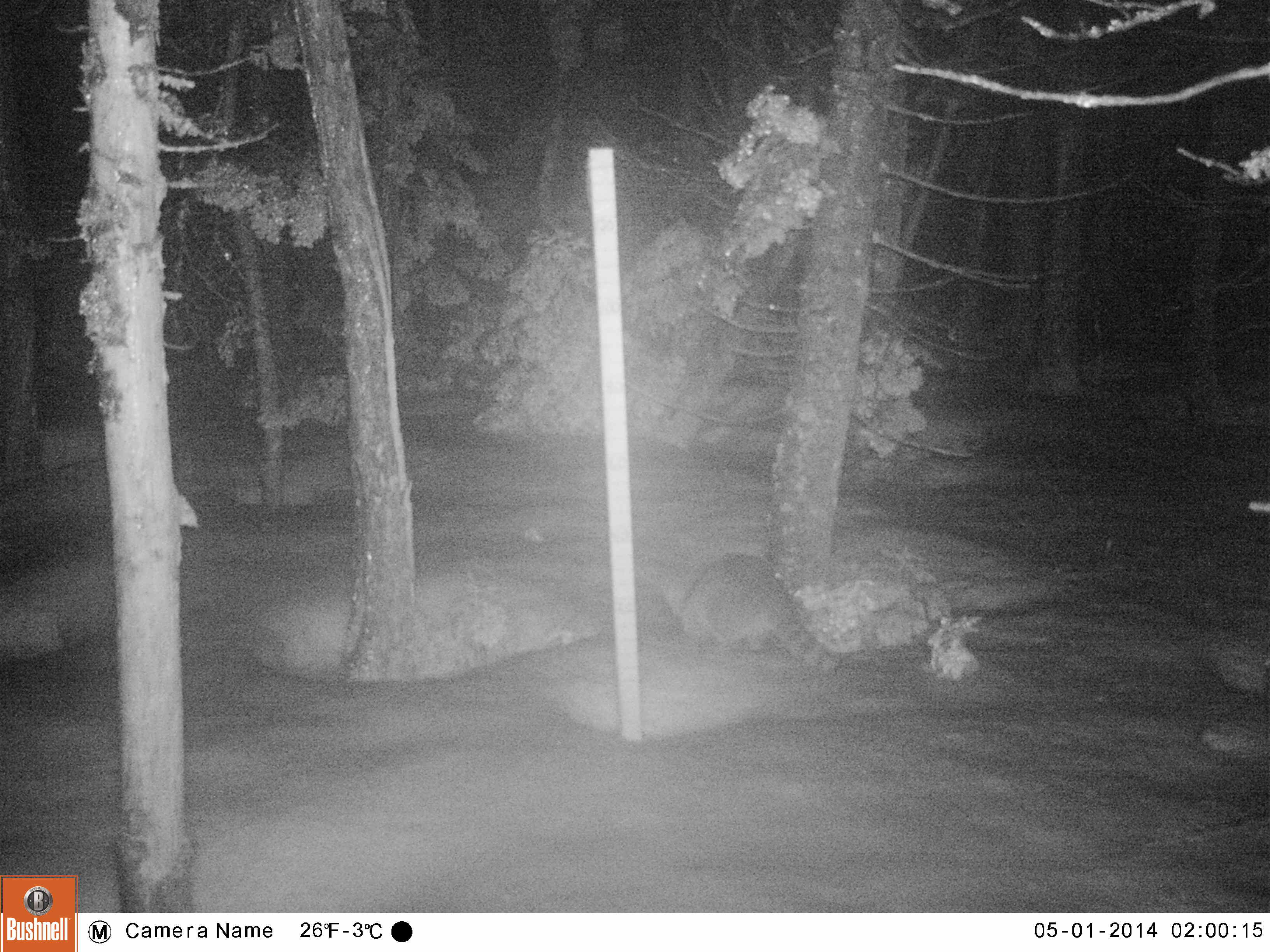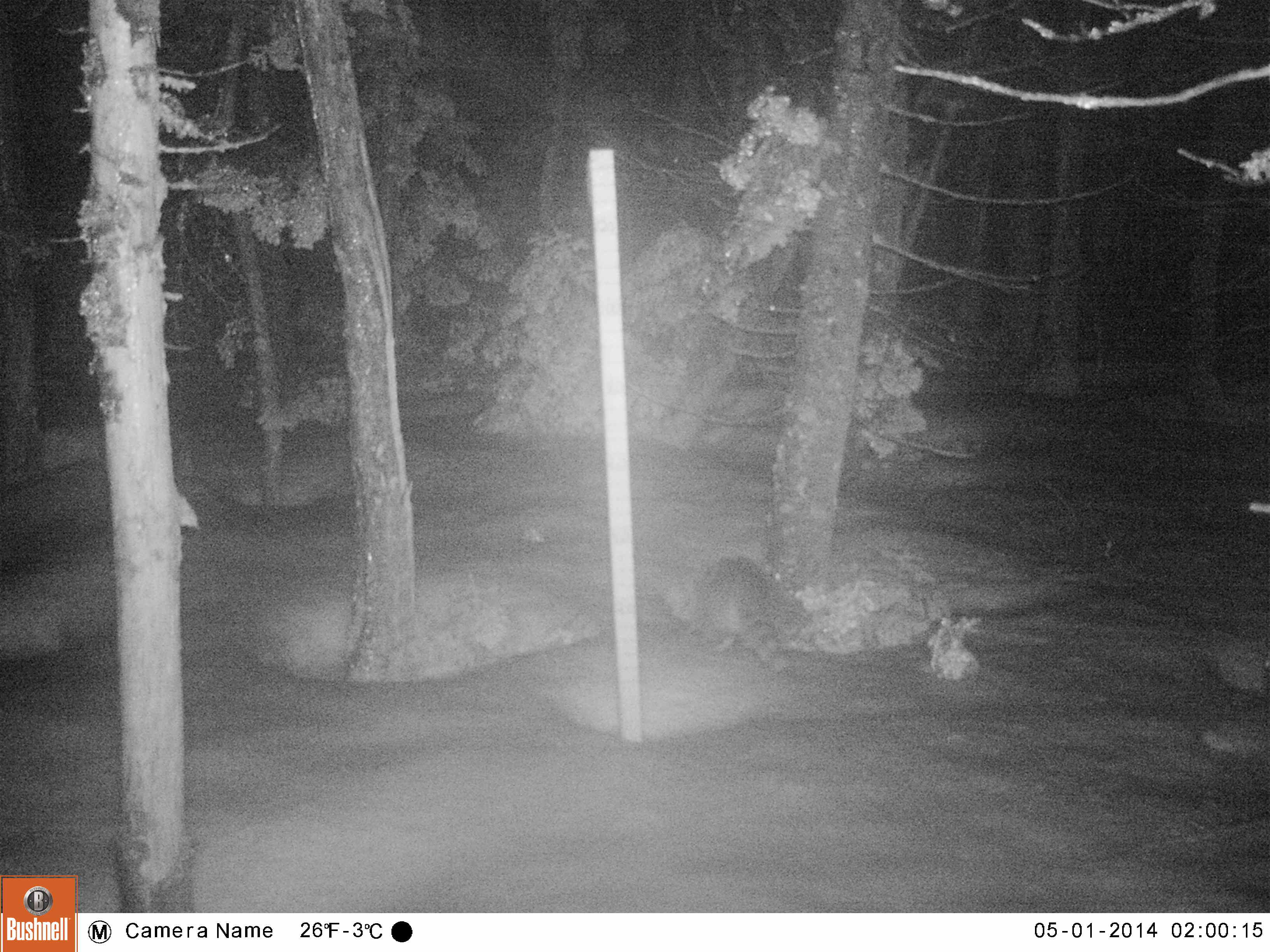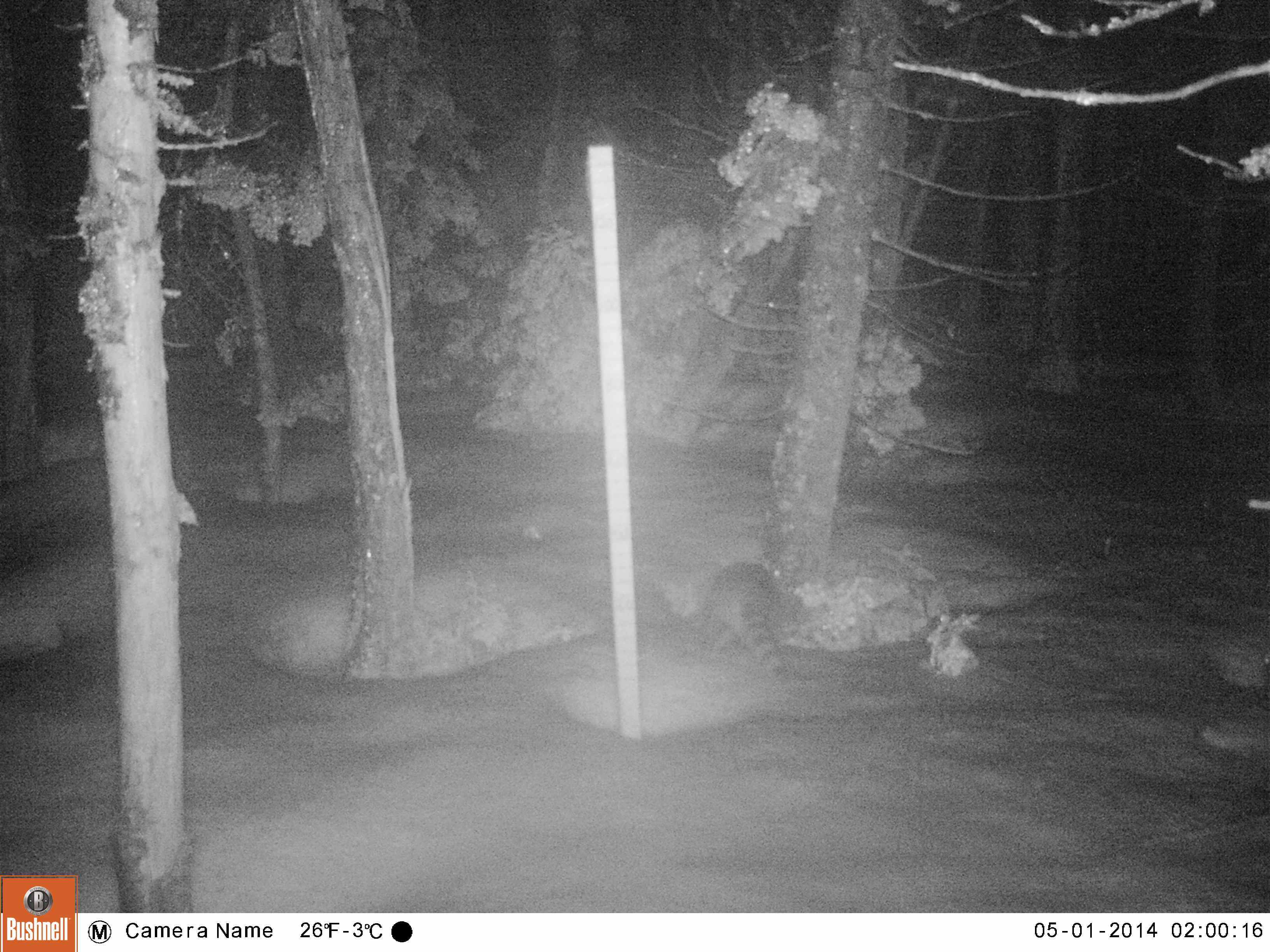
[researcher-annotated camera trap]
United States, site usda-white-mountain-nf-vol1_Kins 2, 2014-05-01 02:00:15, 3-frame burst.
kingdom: Animalia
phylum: Chordata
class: Mammalia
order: Carnivora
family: Procyonidae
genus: Procyon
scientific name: Procyon lotor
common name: raccoon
Raccoon (Procyon lotor).